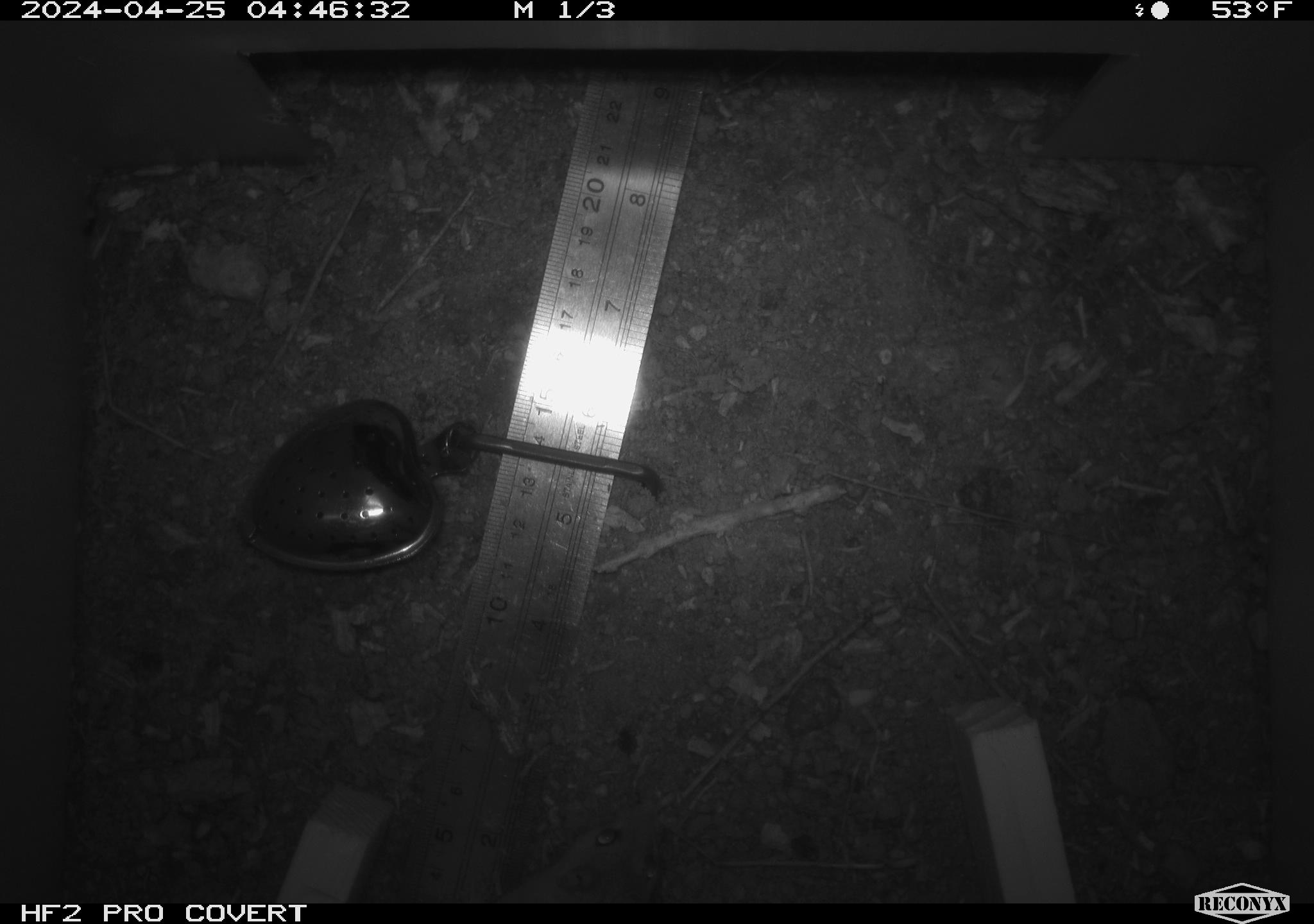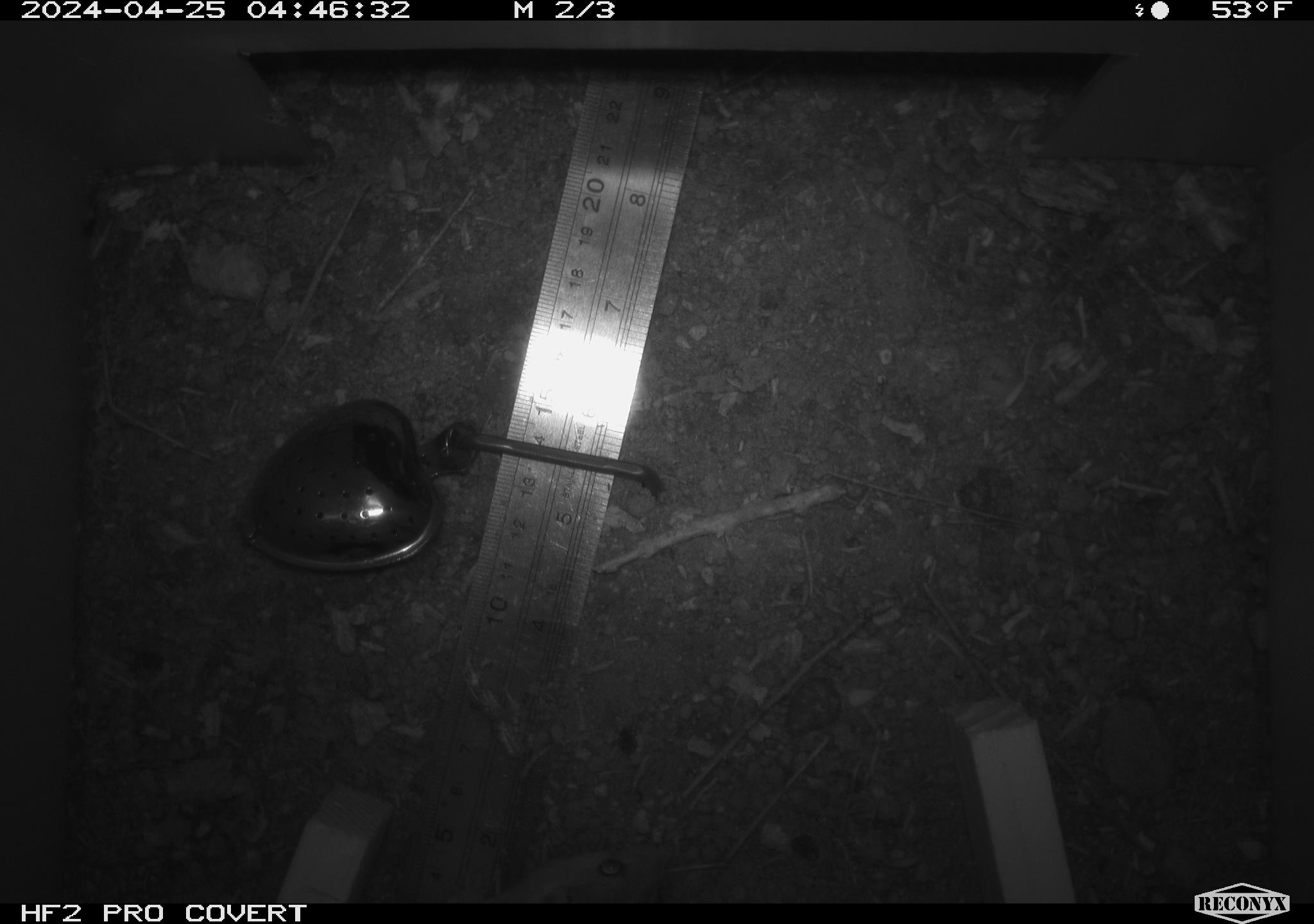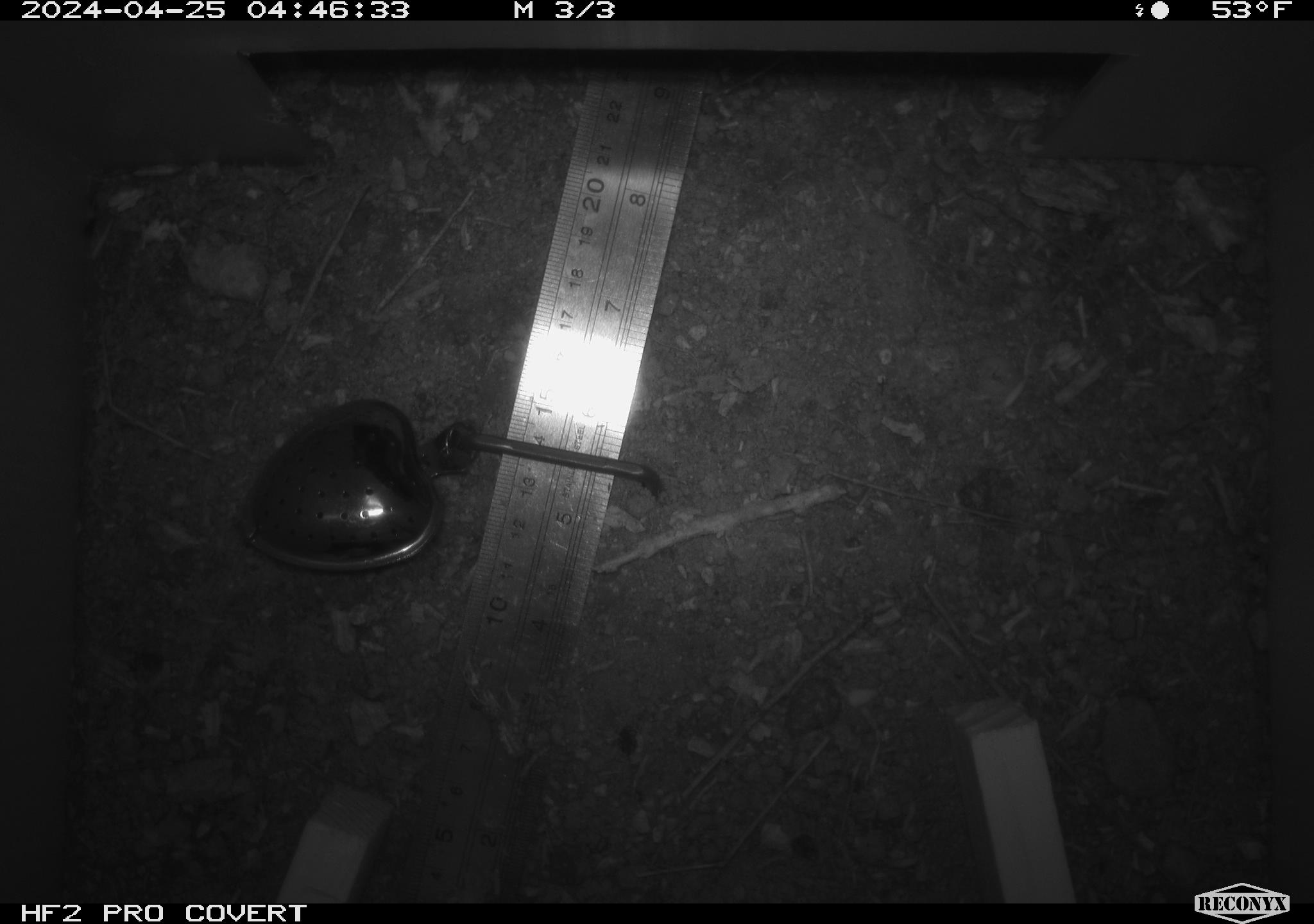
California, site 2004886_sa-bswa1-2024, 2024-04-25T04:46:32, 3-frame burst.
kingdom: Animalia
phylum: Chordata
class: Mammalia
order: Rodentia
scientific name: Rodentia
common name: mouse species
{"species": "mouse species (Rodentia)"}